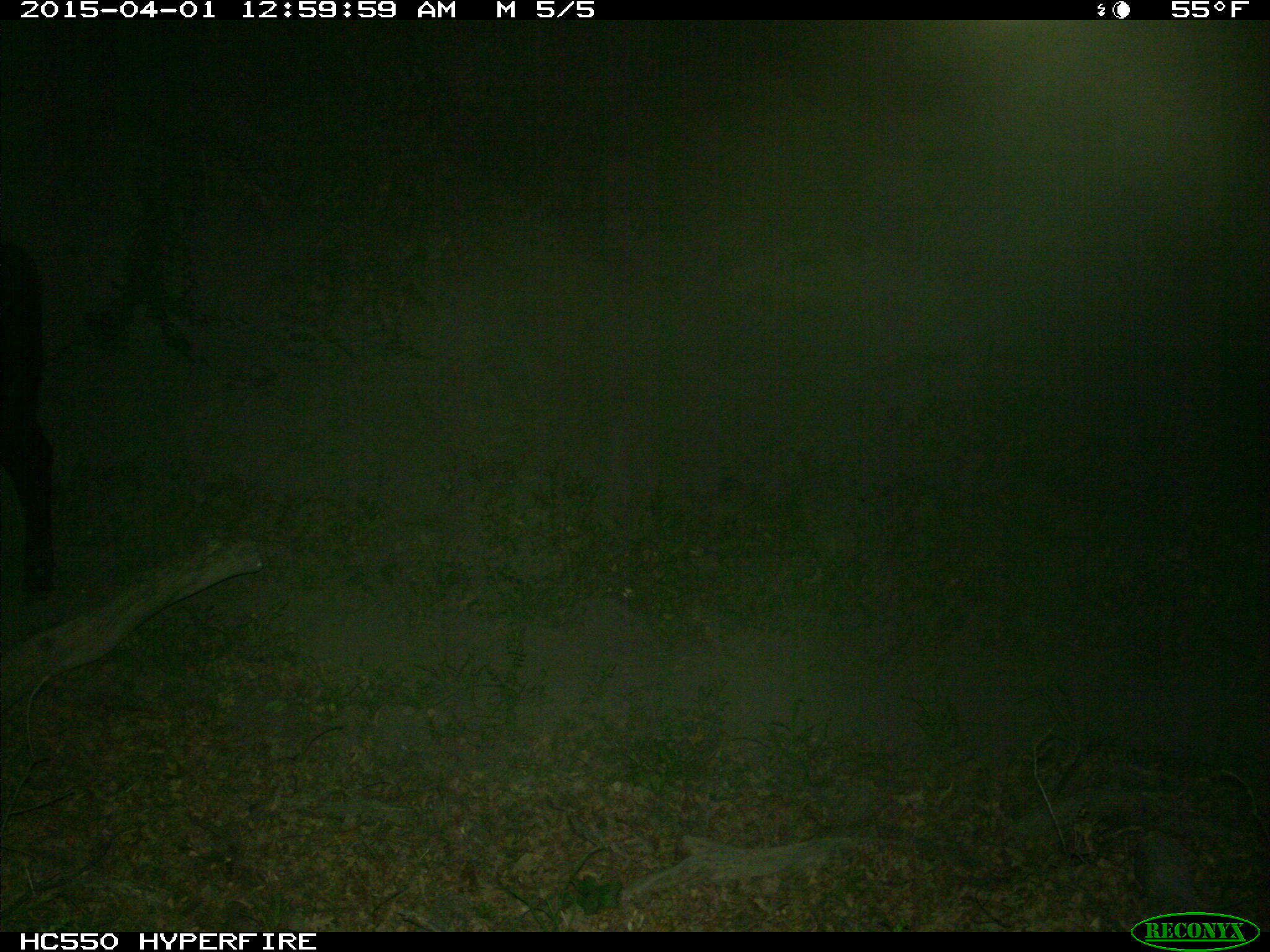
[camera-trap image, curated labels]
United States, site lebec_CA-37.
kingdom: Animalia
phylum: Chordata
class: Mammalia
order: Artiodactyla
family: Bovidae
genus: Bos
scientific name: Bos taurus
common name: domestic cow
Bos taurus (domestic cow).